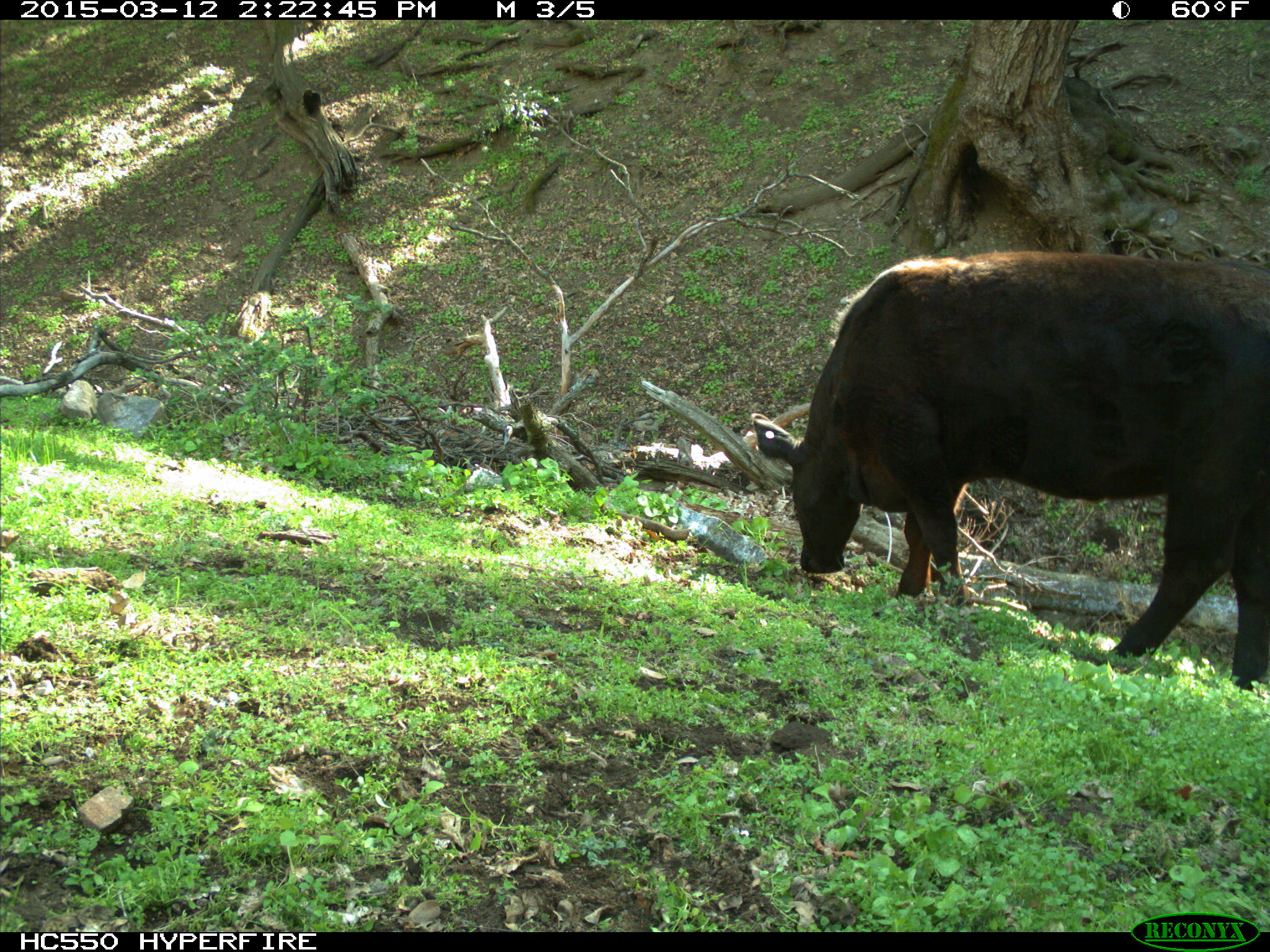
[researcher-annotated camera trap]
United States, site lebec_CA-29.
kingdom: Animalia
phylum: Chordata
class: Mammalia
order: Artiodactyla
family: Bovidae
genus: Bos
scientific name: Bos taurus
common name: domestic cow